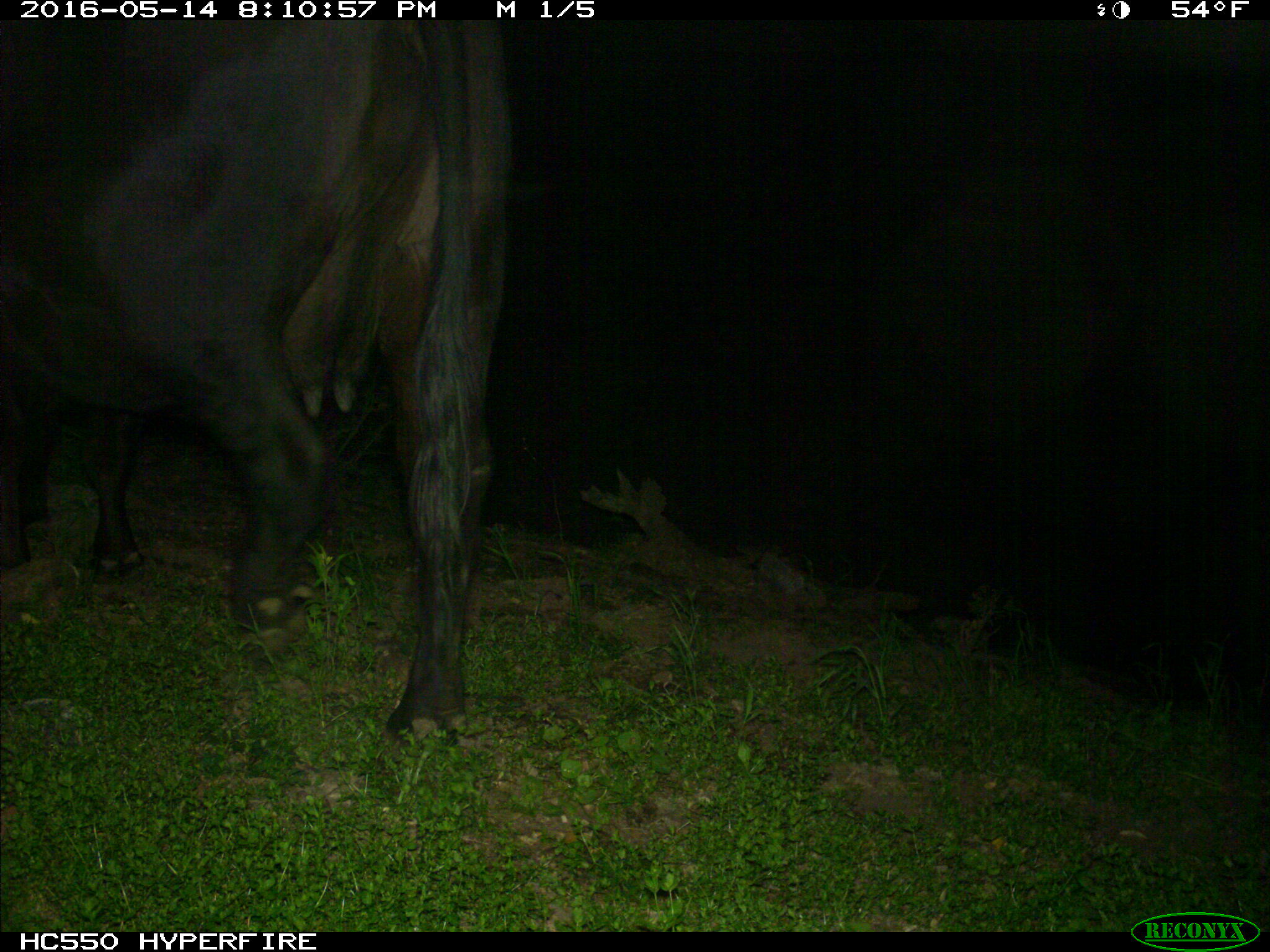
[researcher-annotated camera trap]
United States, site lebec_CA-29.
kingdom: Animalia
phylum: Chordata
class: Mammalia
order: Artiodactyla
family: Bovidae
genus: Bos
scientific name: Bos taurus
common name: domestic cow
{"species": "Bos taurus (domestic cow)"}